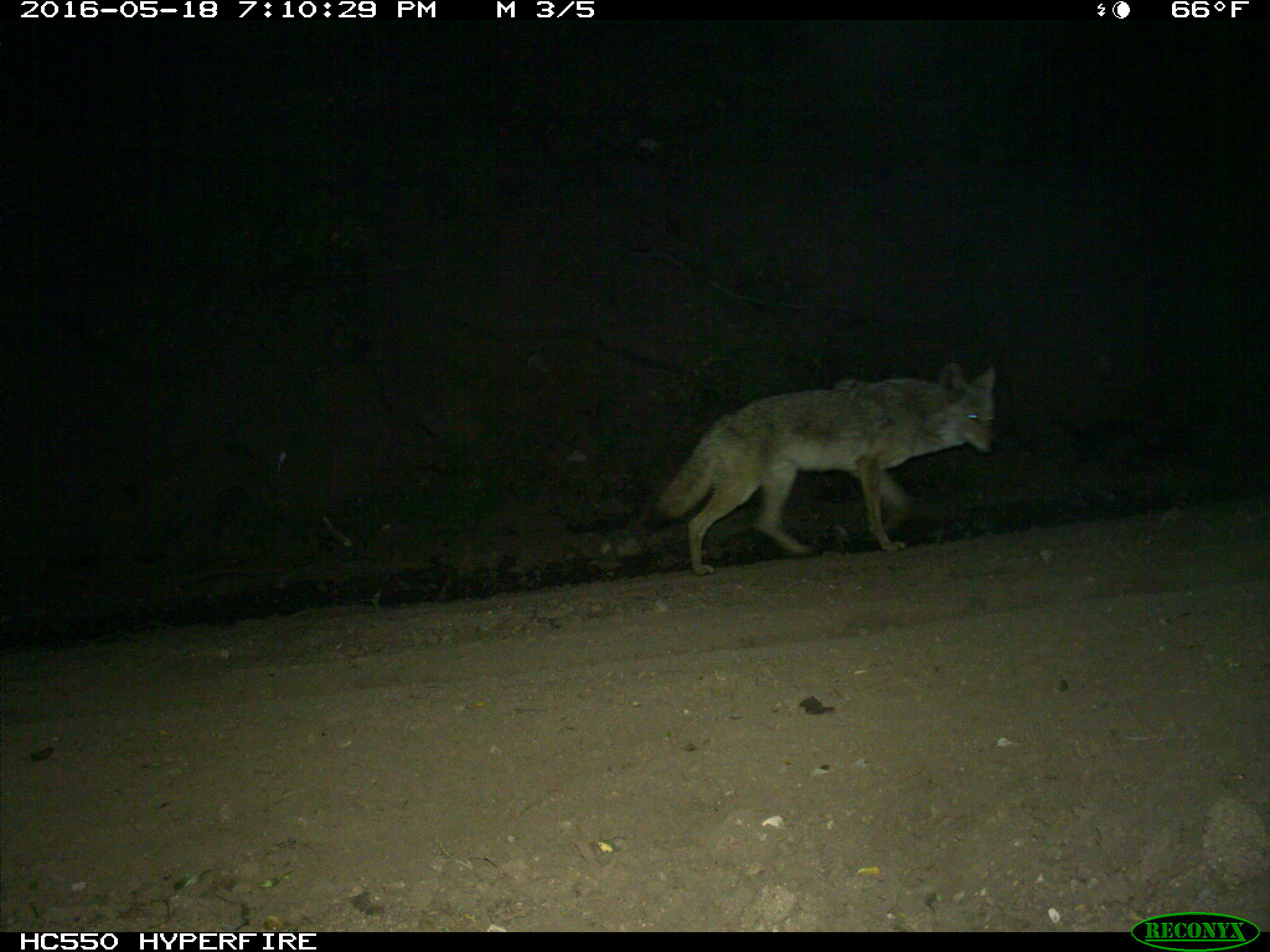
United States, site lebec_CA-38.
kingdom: Animalia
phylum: Chordata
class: Mammalia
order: Carnivora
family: Canidae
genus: Canis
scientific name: Canis latrans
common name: coyote